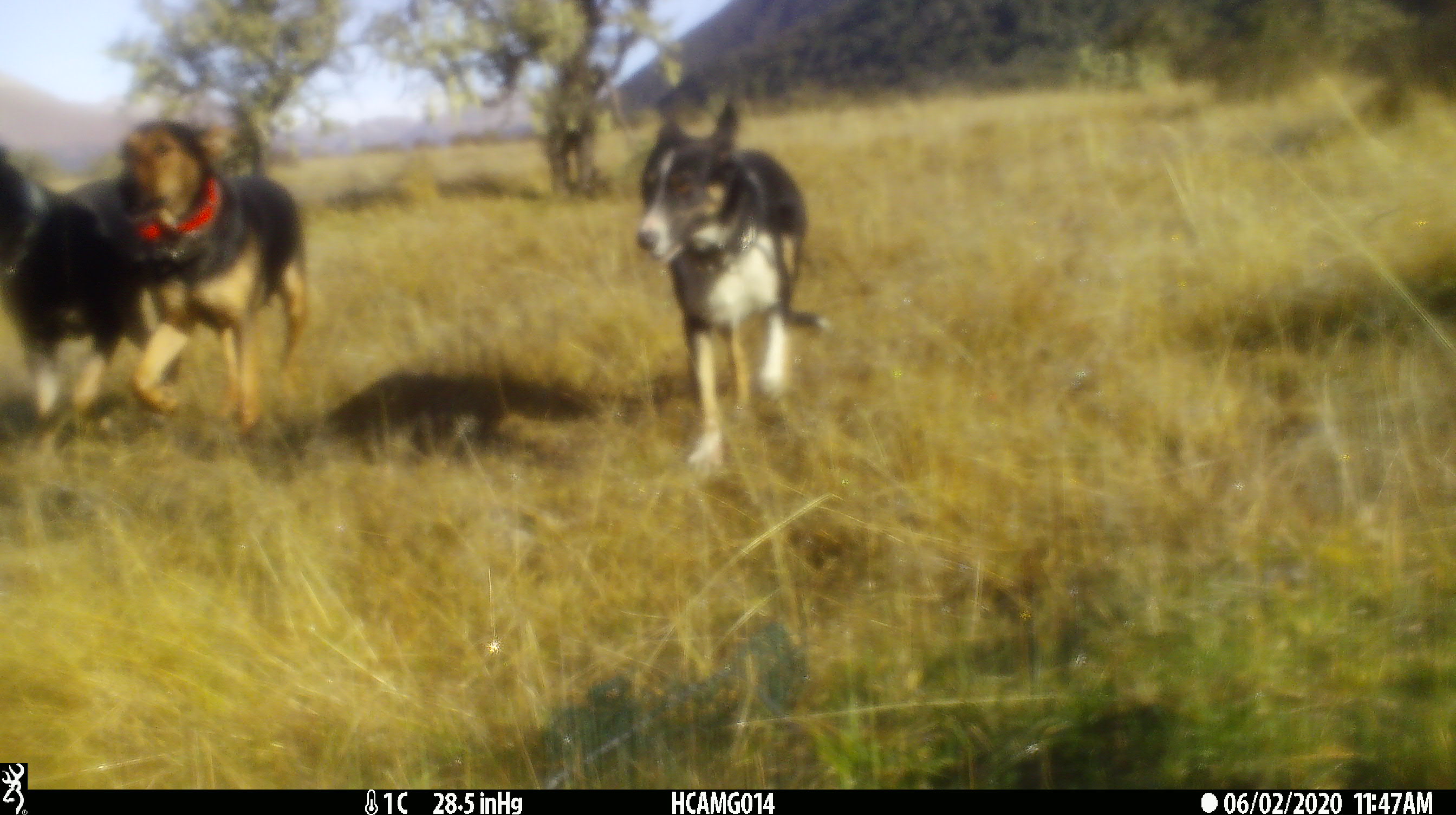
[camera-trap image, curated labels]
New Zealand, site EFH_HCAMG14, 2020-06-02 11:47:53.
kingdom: Animalia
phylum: Chordata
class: Mammalia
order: Carnivora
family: Canidae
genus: Canis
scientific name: Canis familiaris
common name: domestic dog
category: dog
Dog (domestic dog) (Canis familiaris).